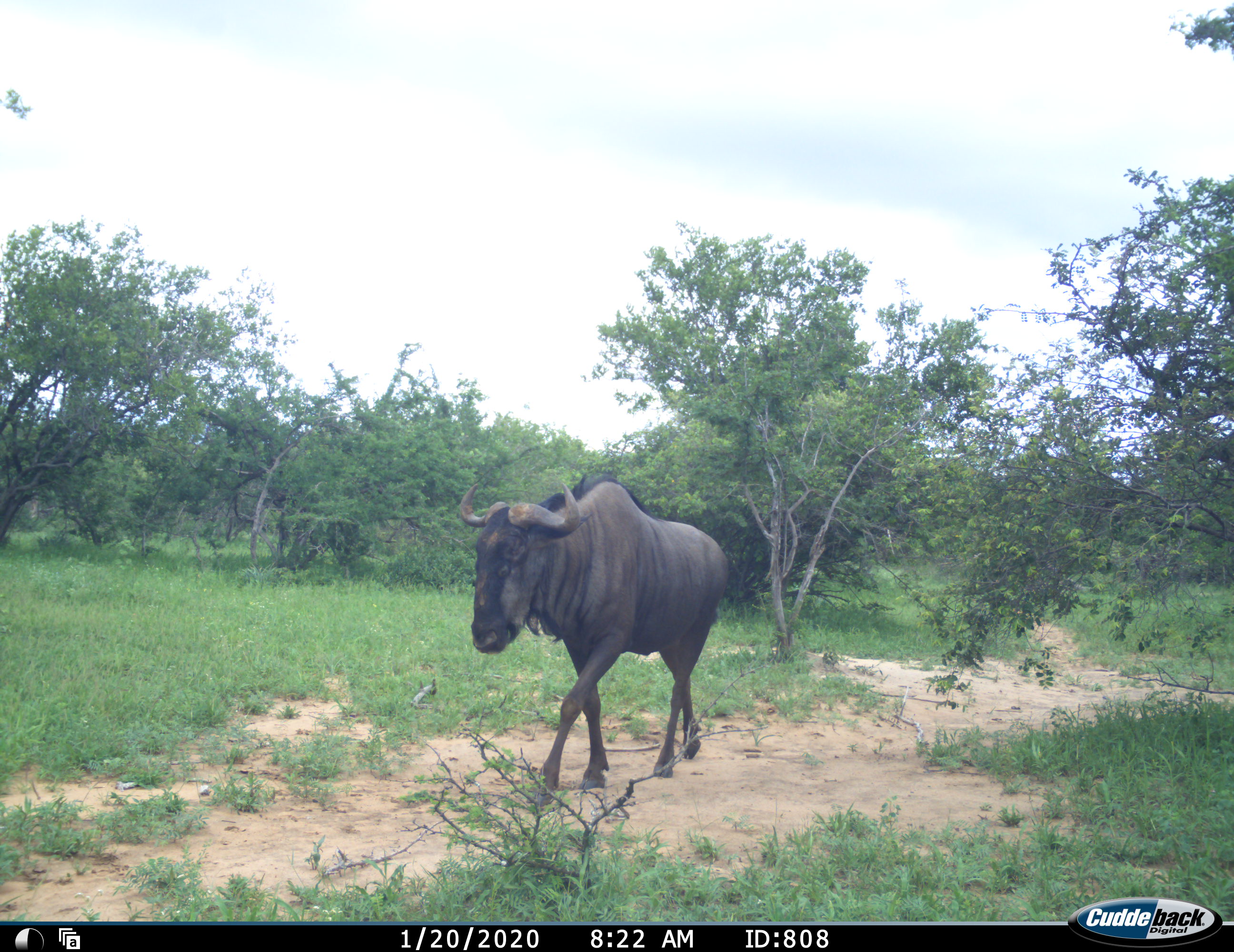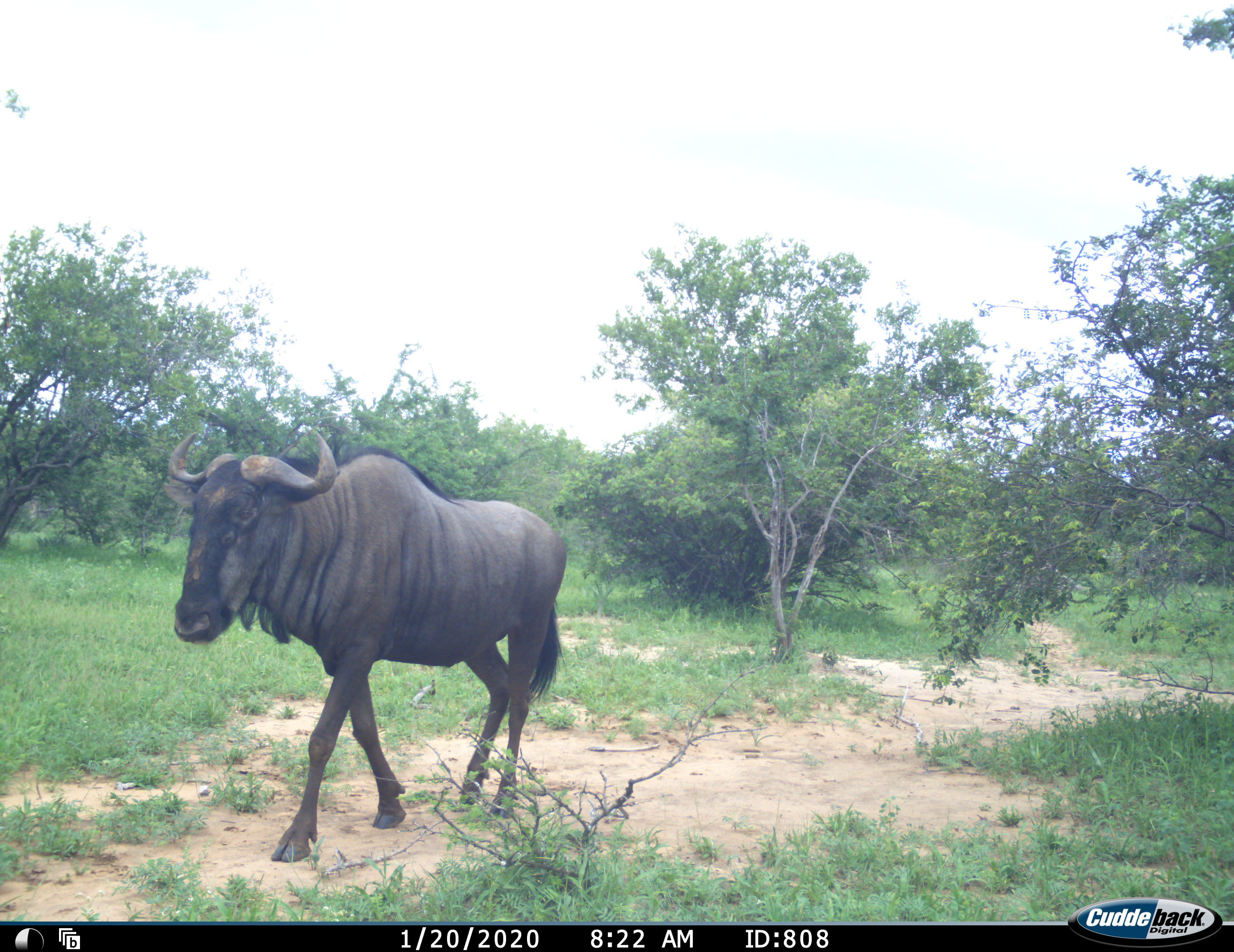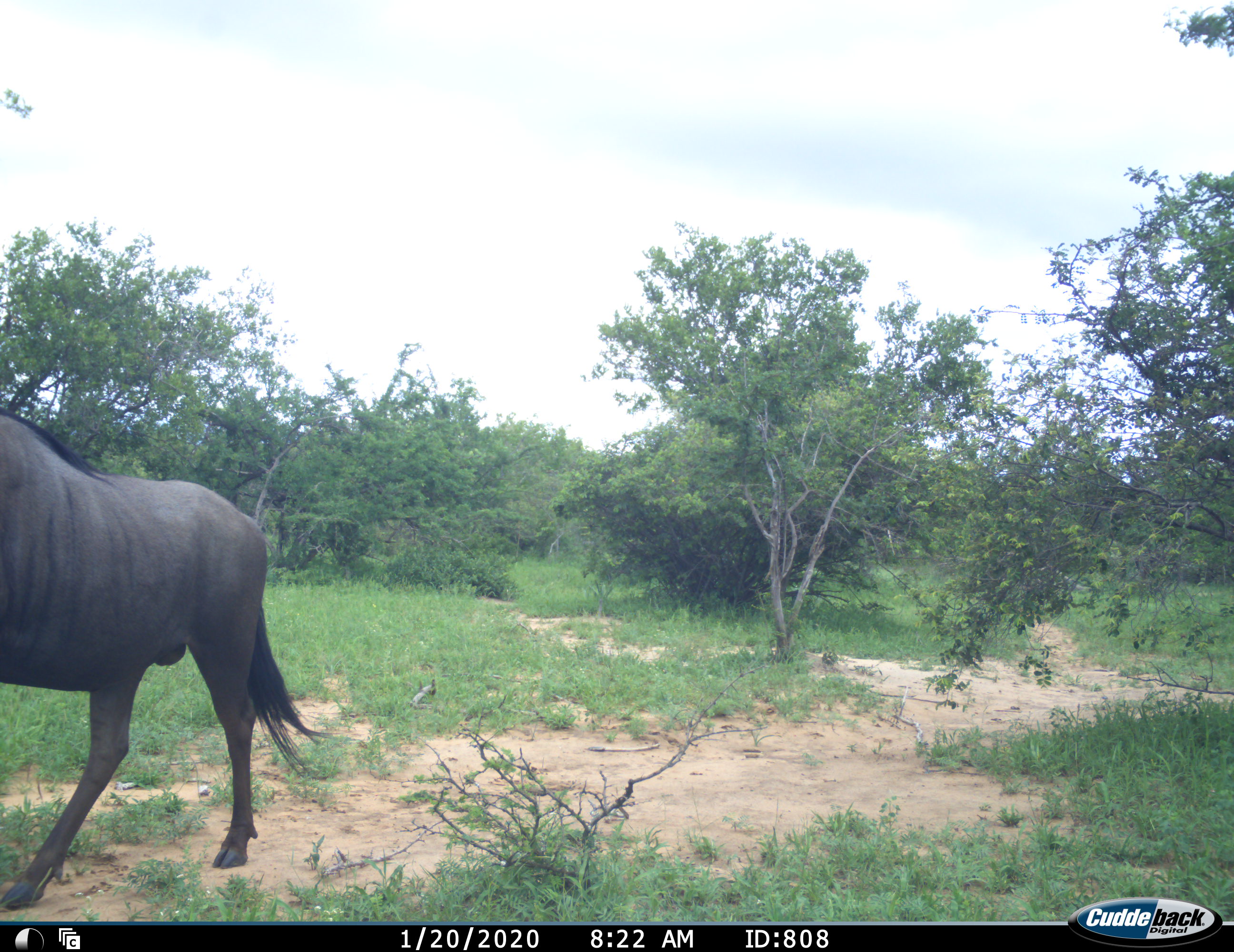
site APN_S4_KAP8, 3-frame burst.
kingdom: Animalia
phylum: Chordata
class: Mammalia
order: Artiodactyla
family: Bovidae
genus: Connochaetes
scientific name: Connochaetes taurinus taurinus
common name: blue wildebeest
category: wildebeestblue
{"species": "wildebeestblue (blue wildebeest) (Connochaetes taurinus taurinus)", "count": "1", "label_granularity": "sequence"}